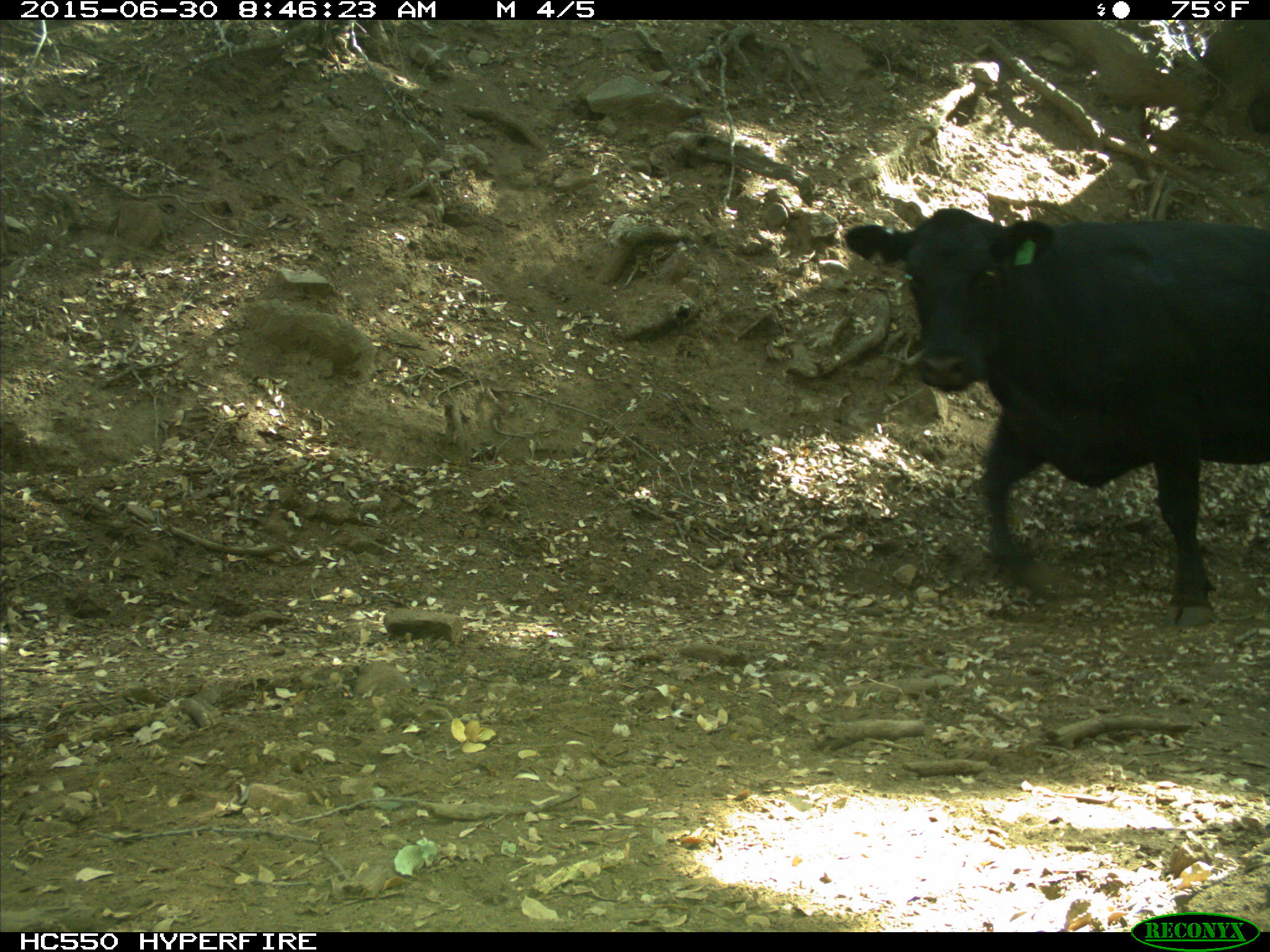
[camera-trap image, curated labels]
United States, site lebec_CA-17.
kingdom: Animalia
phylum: Chordata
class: Mammalia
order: Artiodactyla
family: Bovidae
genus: Bos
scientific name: Bos taurus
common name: domestic cow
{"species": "Bos taurus (domestic cow)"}